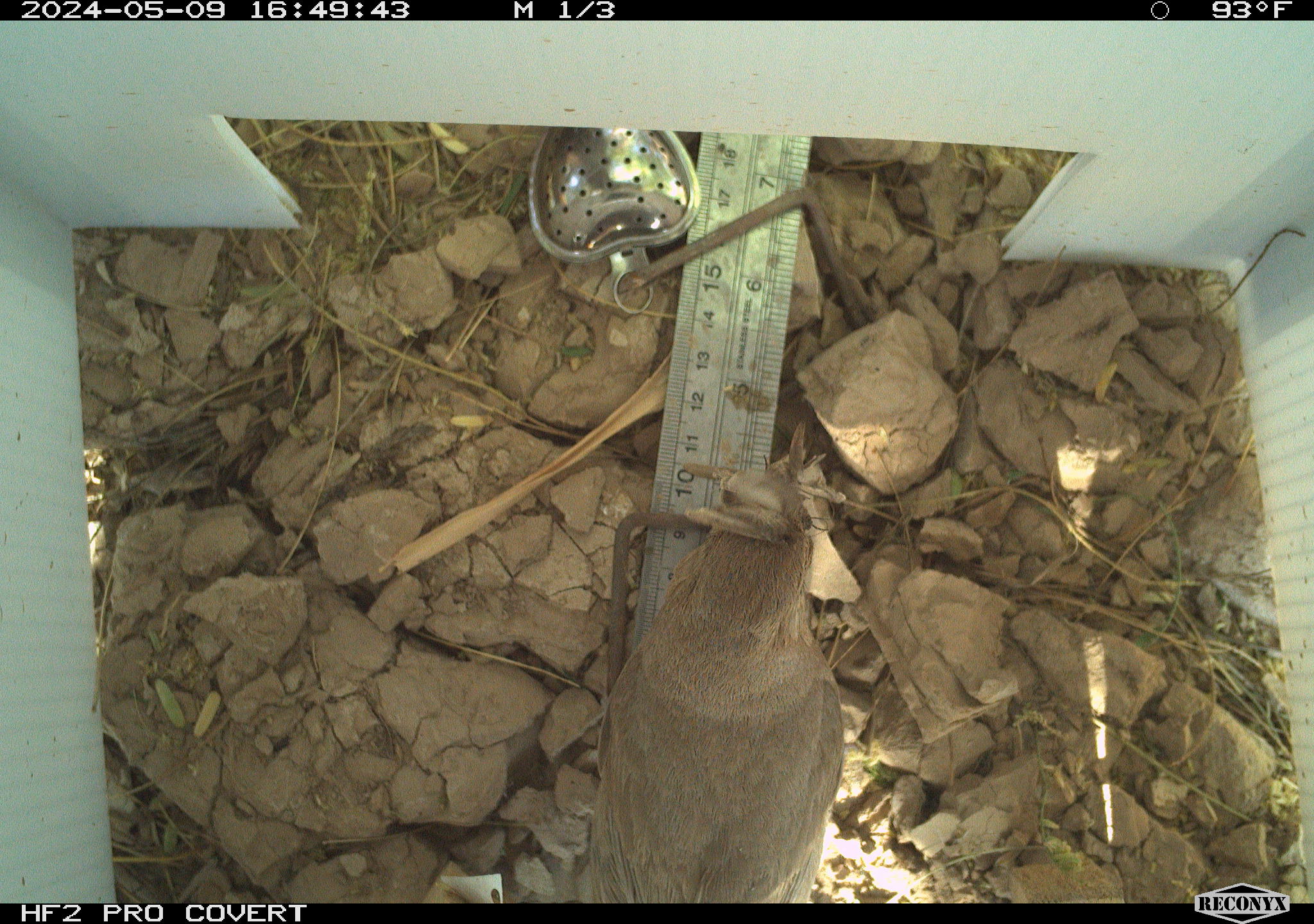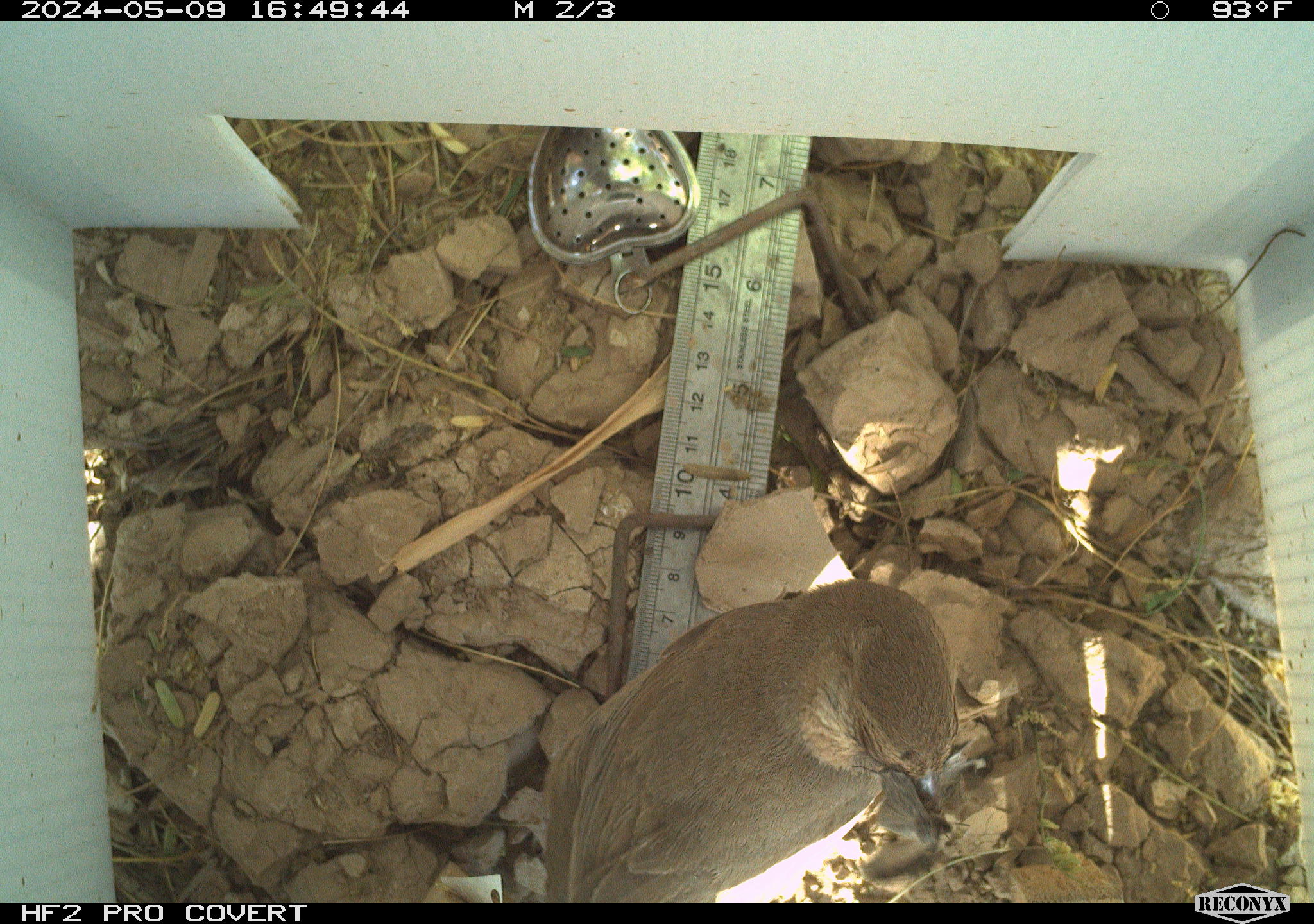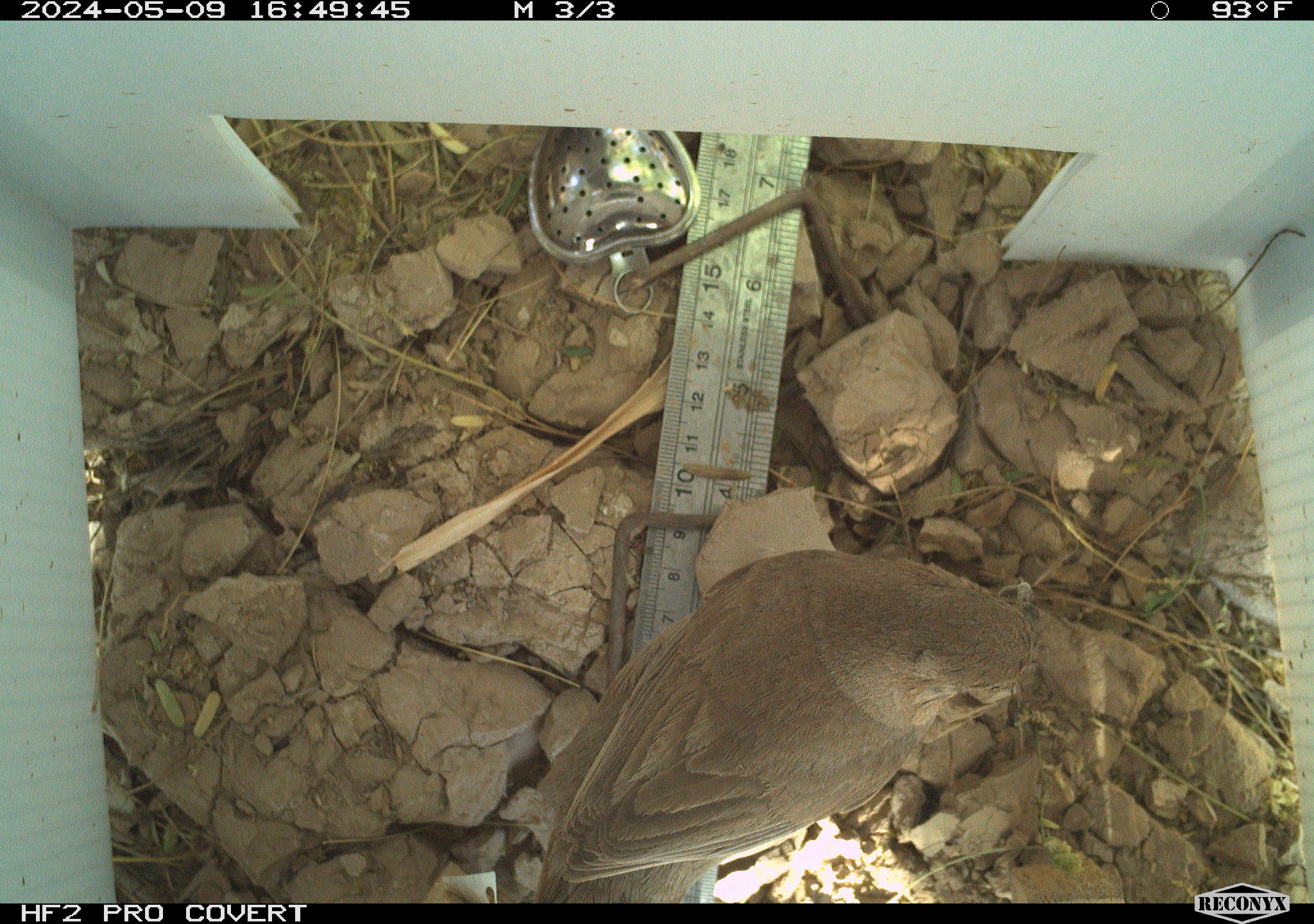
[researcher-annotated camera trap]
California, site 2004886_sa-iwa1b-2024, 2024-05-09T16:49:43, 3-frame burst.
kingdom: Animalia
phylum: Chordata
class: Aves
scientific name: Aves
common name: bird